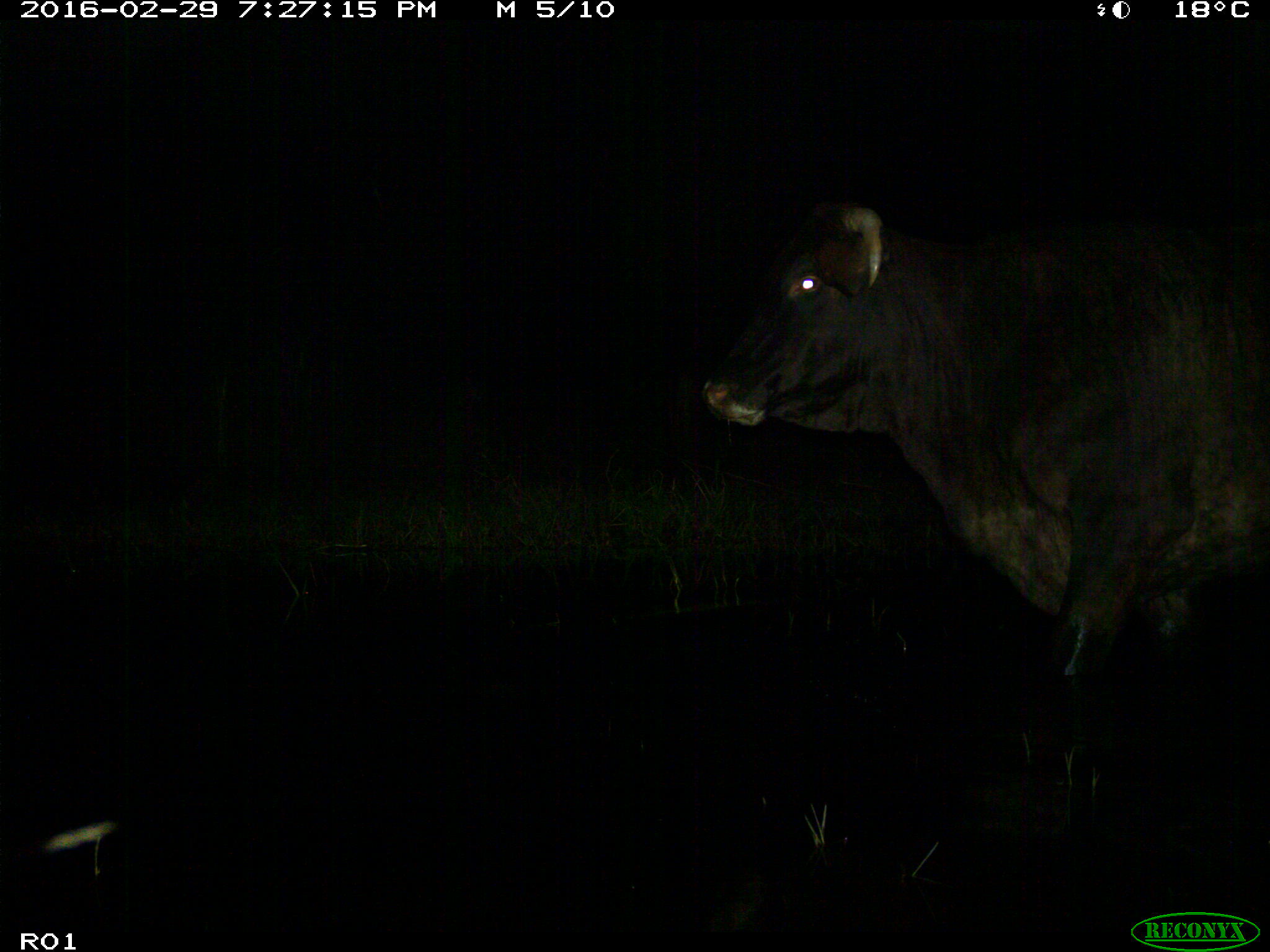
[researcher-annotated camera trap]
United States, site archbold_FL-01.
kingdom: Animalia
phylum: Chordata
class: Mammalia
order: Artiodactyla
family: Bovidae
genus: Bos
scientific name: Bos taurus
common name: domestic cow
Bos taurus (domestic cow).